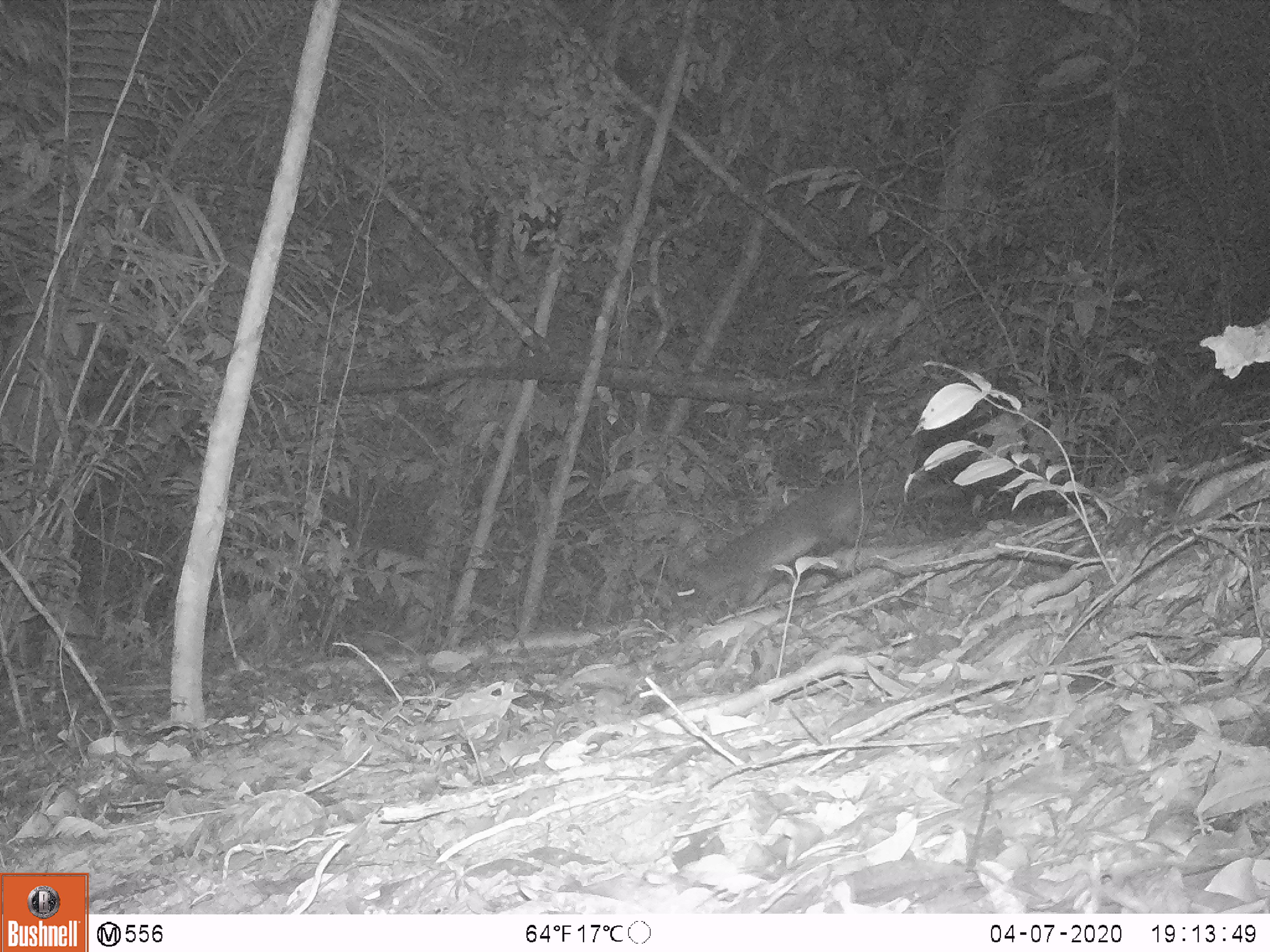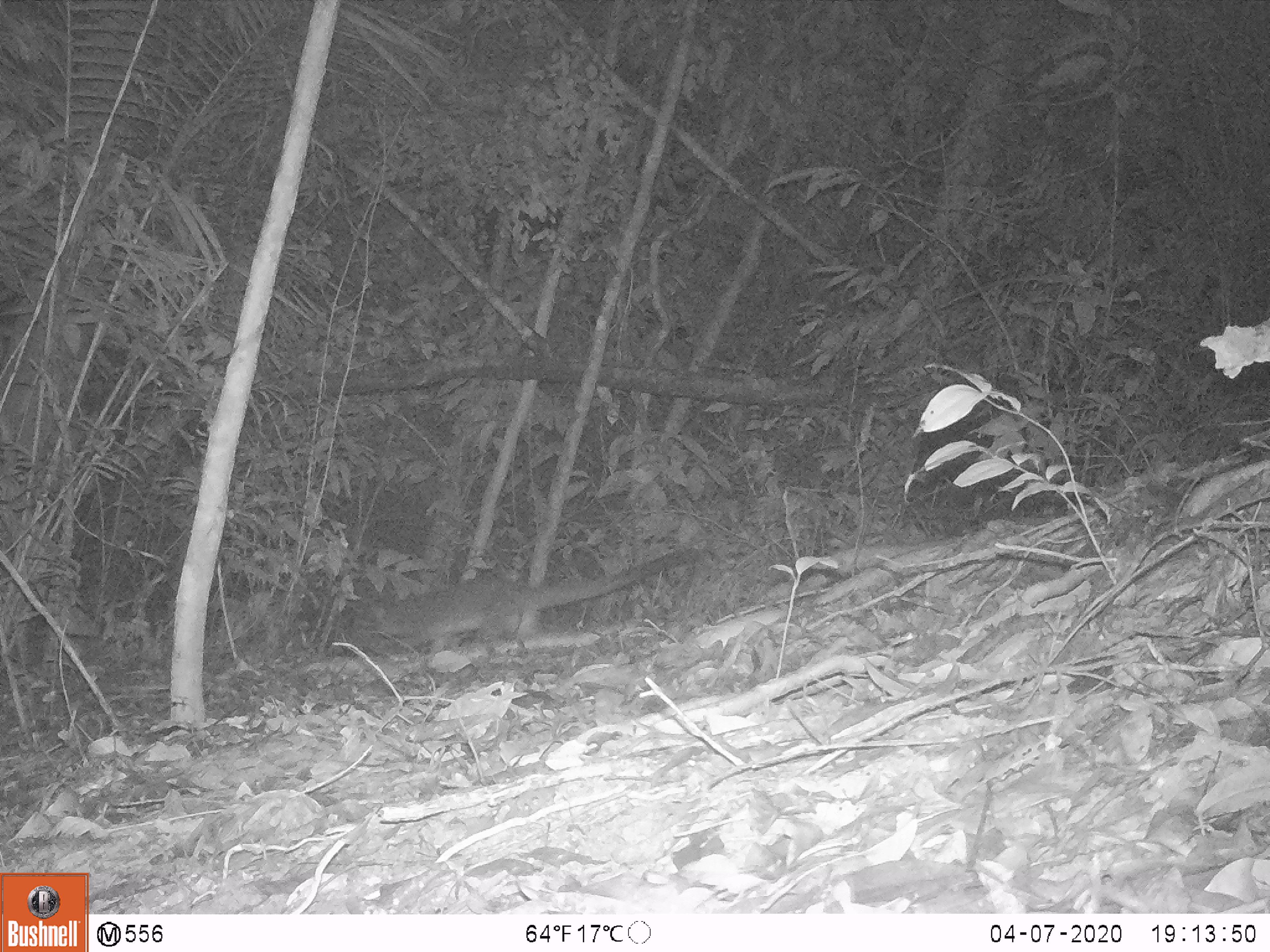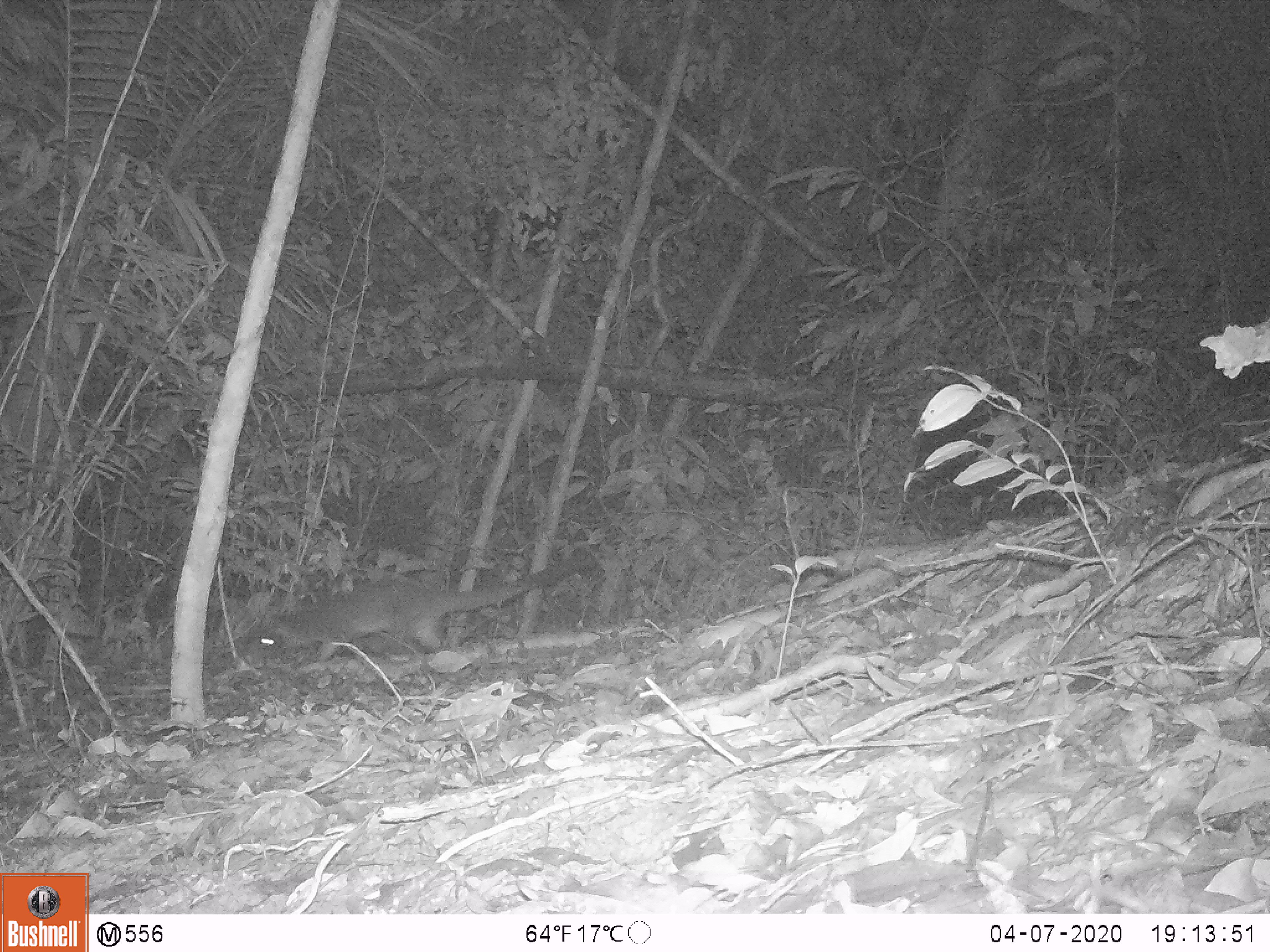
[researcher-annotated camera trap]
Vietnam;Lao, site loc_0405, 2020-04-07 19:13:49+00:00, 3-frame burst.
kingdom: Animalia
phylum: Chordata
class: Mammalia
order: Carnivora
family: Viverridae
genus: Paguma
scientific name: Paguma larvata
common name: masked palm civet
Masked palm civet (Paguma larvata). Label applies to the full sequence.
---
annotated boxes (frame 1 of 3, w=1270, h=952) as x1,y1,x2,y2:
masked palm civet: 668,479,963,611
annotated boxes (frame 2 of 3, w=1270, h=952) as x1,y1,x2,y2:
masked palm civet: 348,551,691,654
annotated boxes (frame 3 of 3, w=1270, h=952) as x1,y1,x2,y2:
masked palm civet: 243,553,598,664